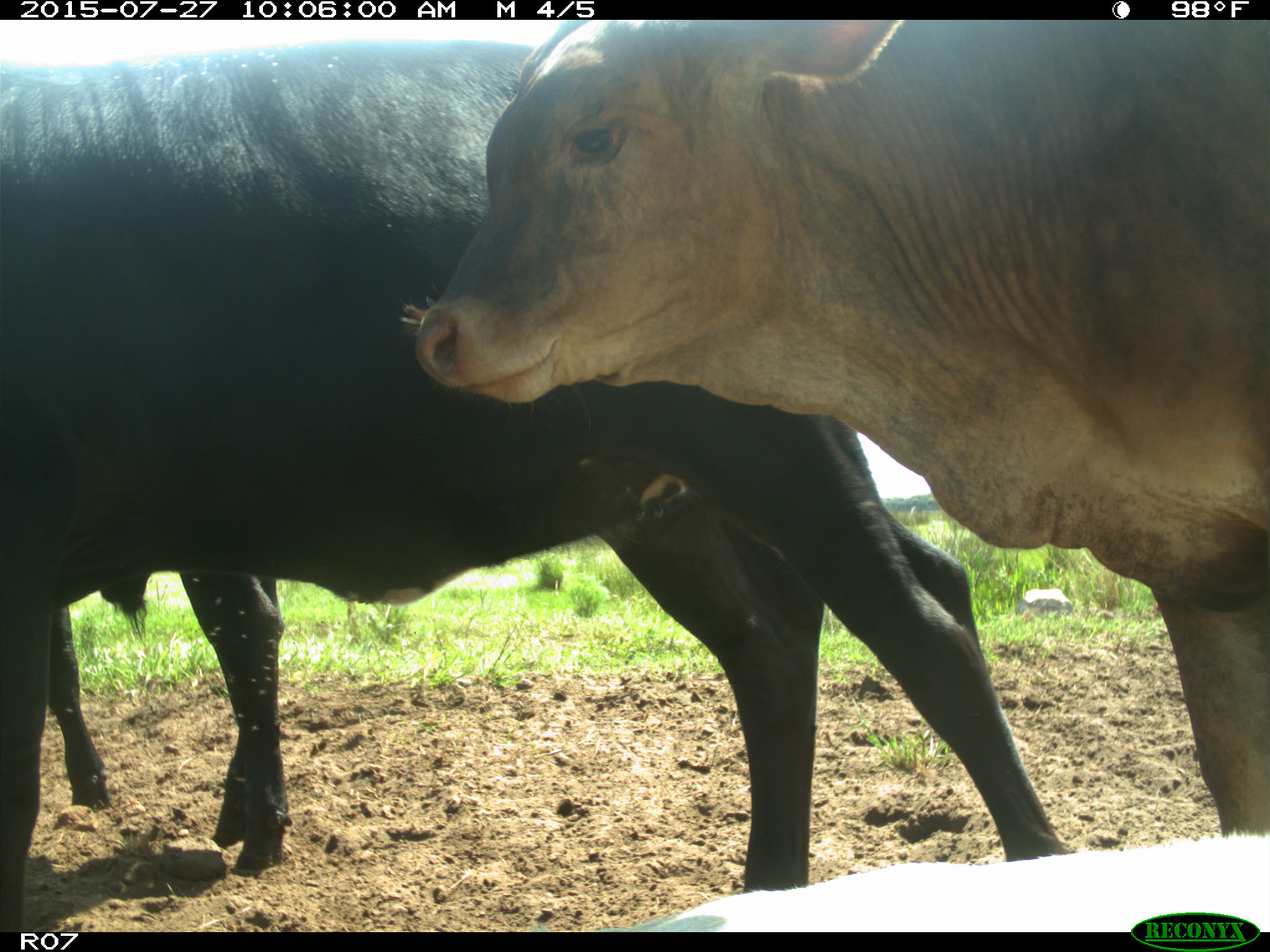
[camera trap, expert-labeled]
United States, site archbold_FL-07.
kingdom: Animalia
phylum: Chordata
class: Mammalia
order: Artiodactyla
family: Bovidae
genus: Bos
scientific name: Bos taurus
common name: domestic cow